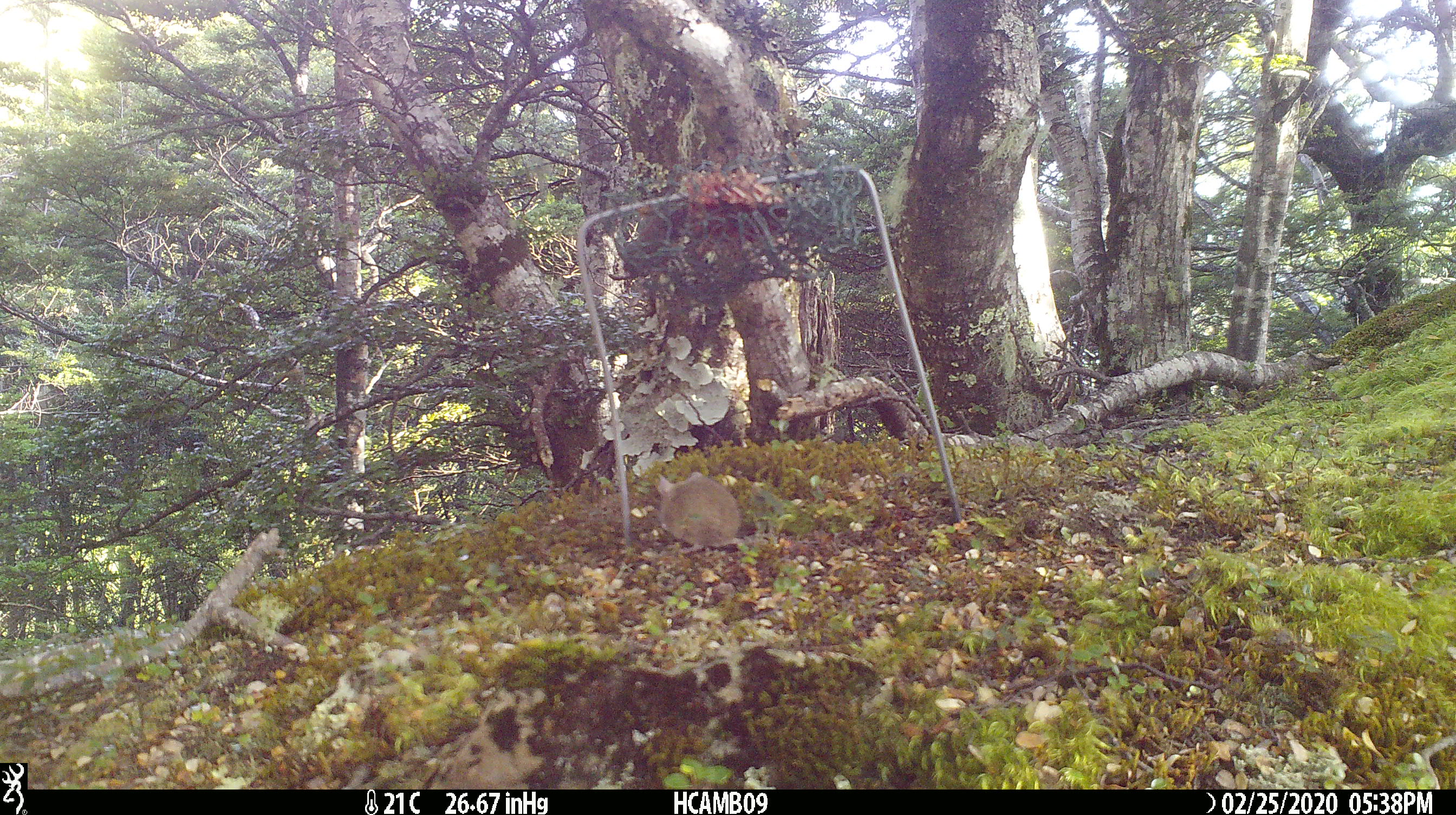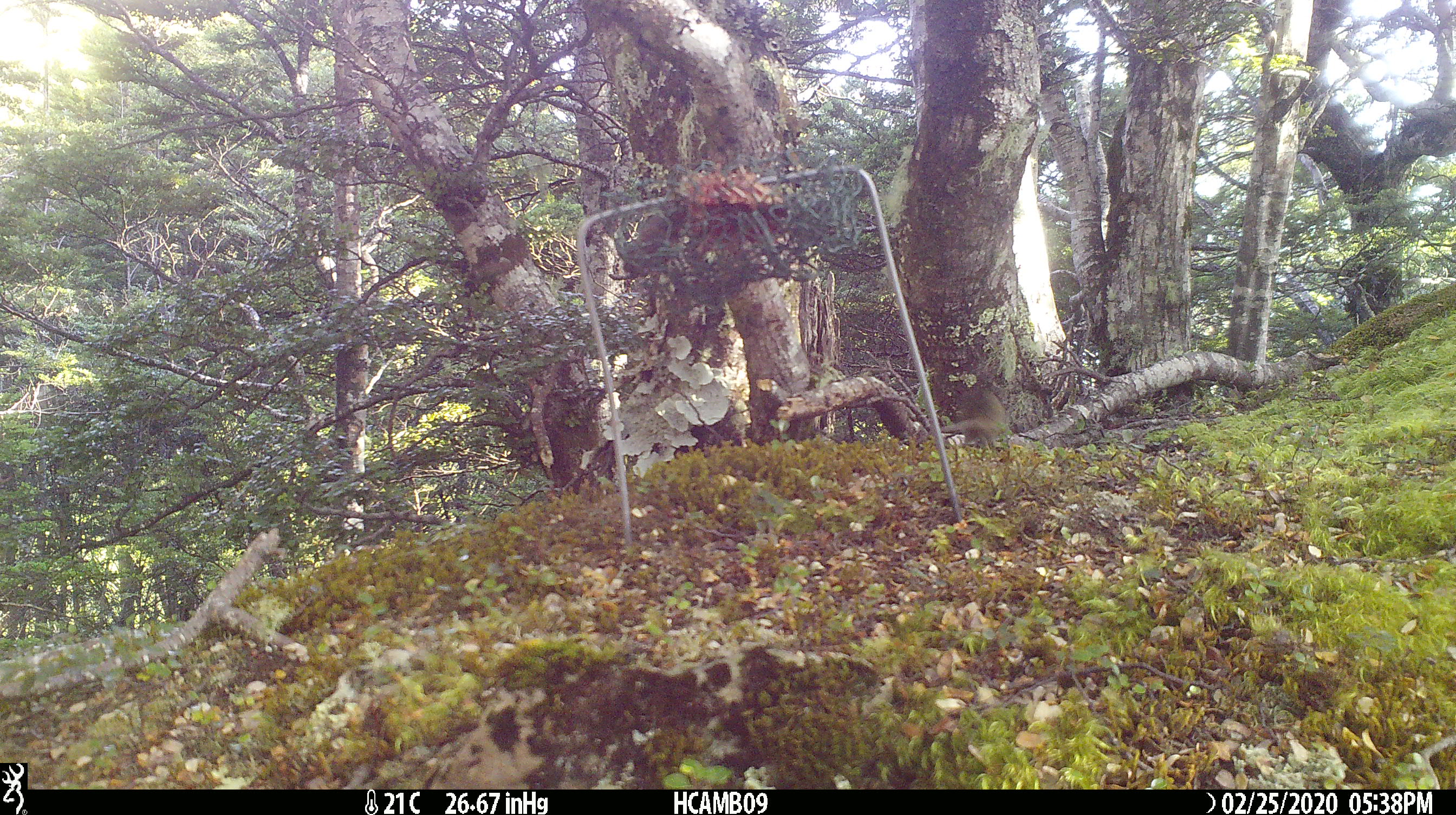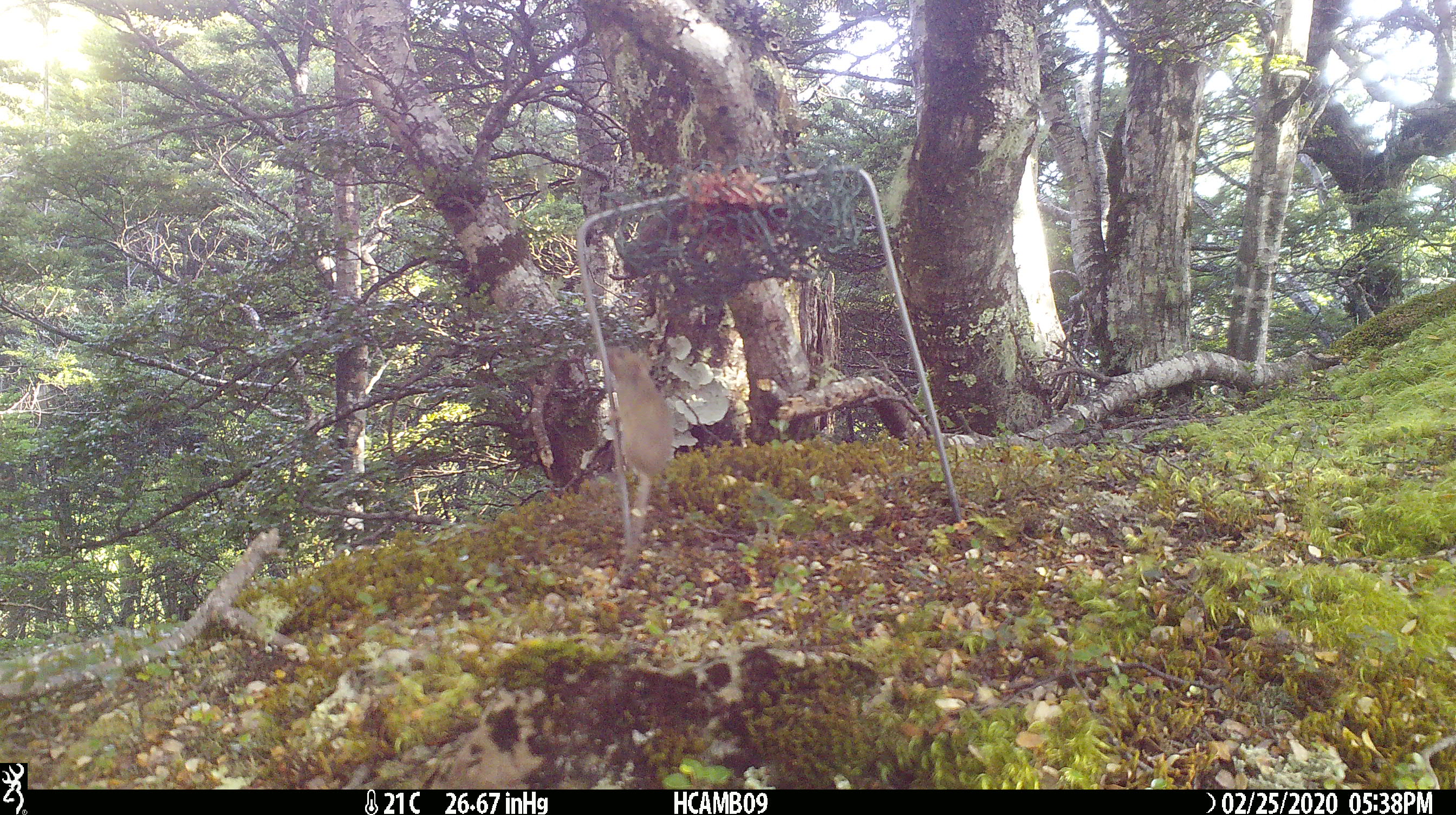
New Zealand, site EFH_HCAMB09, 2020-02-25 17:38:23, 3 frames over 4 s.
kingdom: Animalia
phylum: Chordata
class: Mammalia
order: Rodentia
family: Muridae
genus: Mus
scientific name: Mus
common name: mouse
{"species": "mouse (Mus)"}